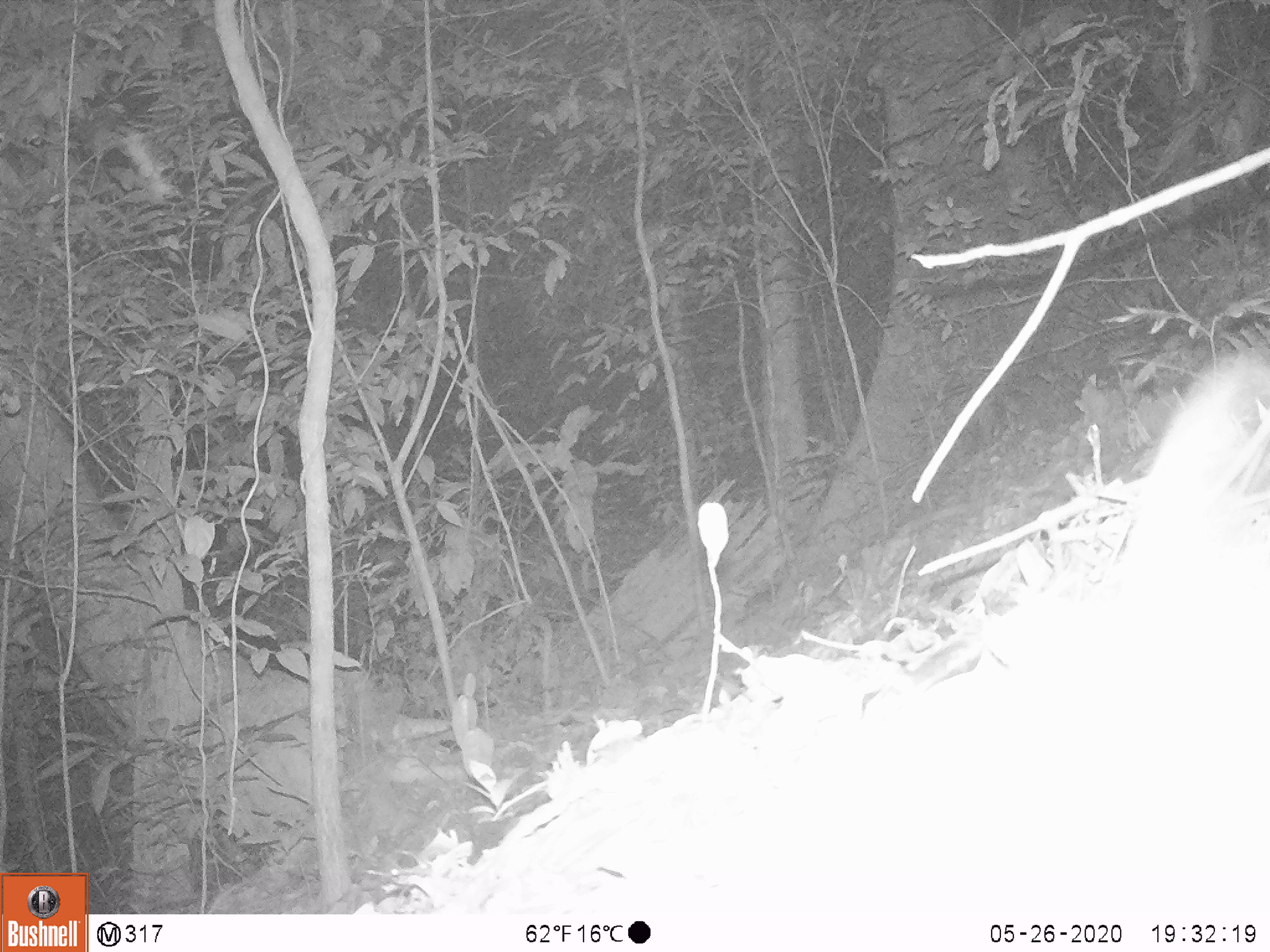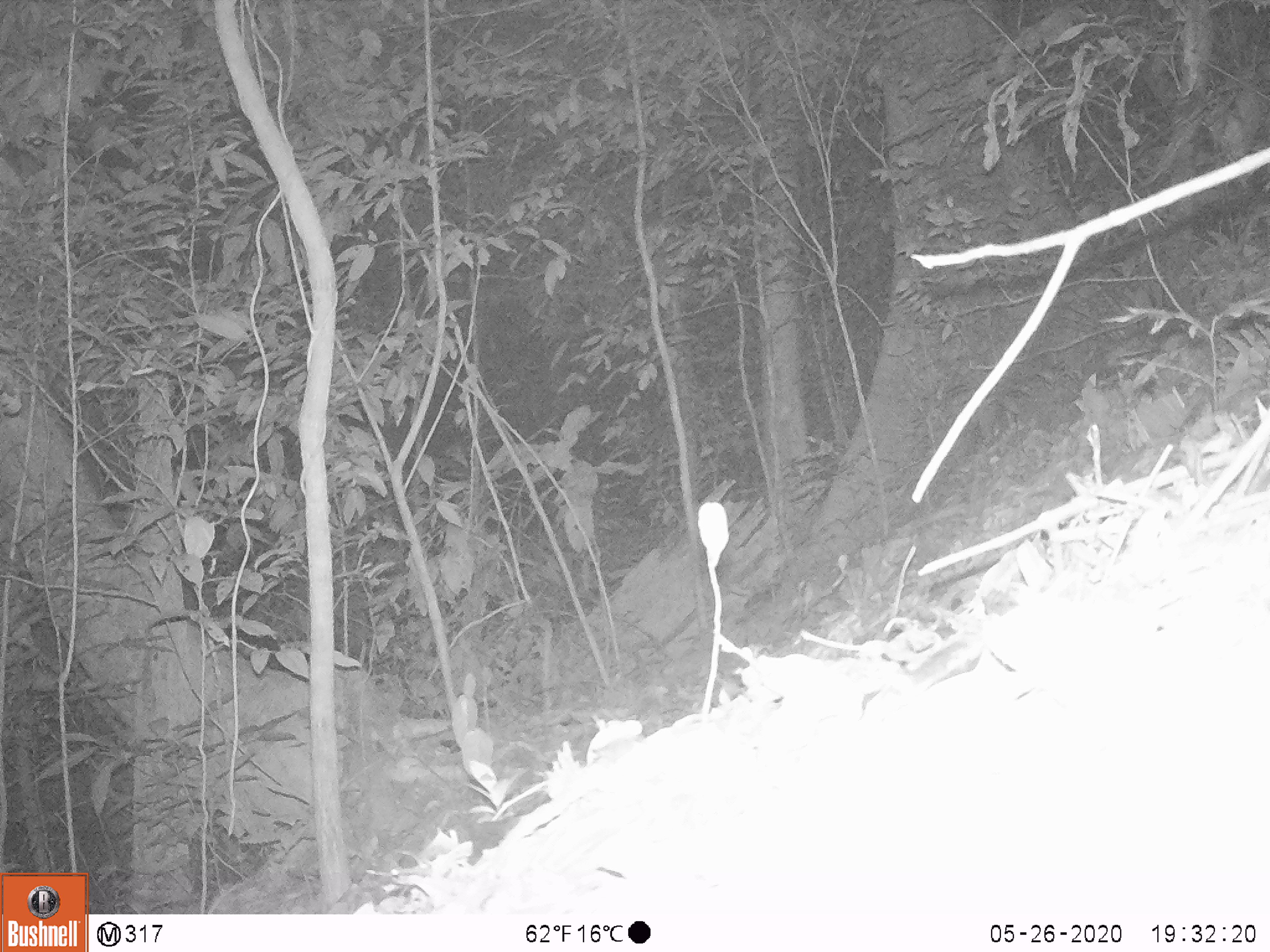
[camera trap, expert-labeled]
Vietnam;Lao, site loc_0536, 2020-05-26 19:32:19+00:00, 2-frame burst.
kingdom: Animalia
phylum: Chordata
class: Mammalia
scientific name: Mammalia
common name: mammal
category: unidentified small mammal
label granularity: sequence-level